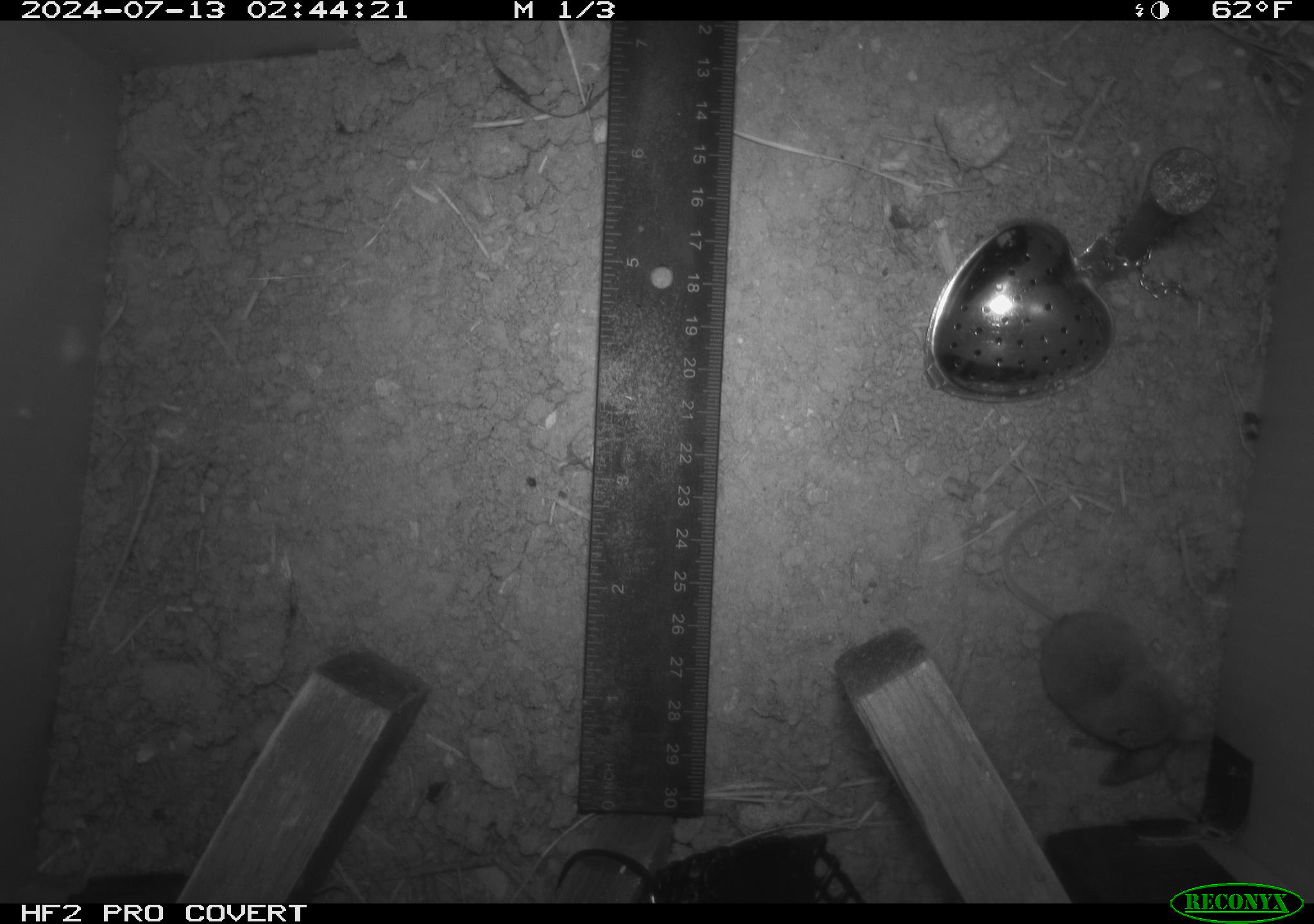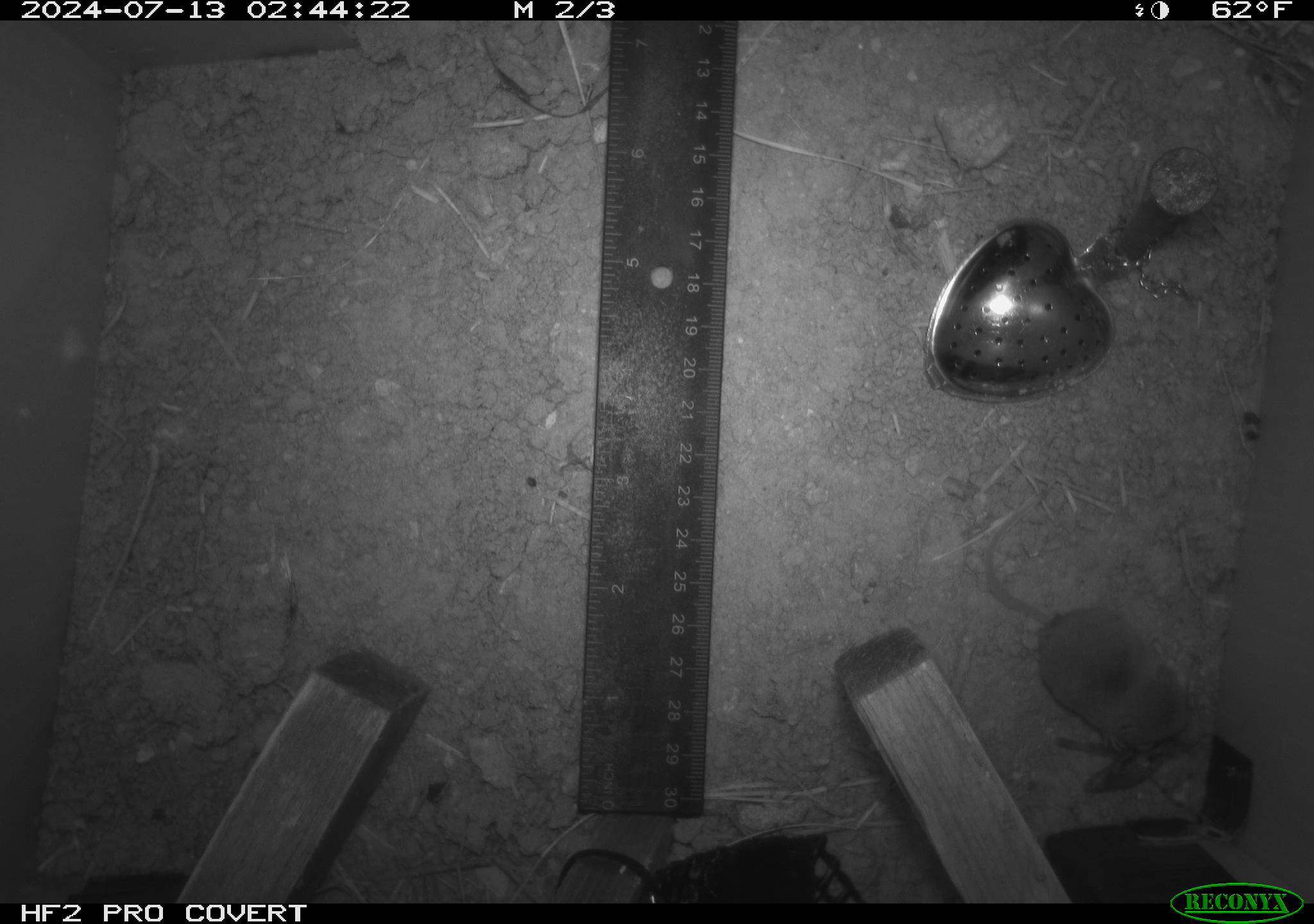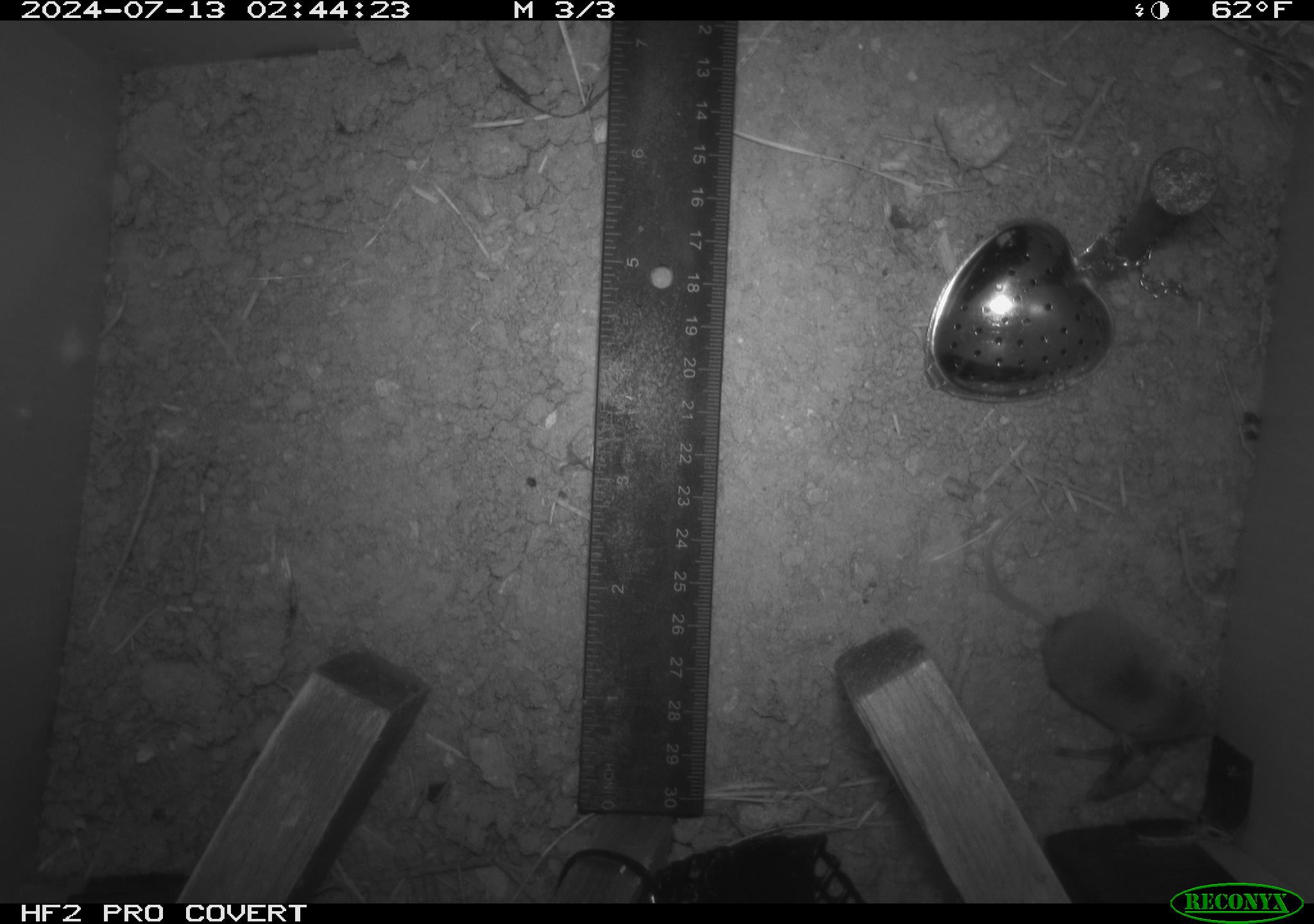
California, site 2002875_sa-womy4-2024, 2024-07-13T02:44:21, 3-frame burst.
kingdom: Animalia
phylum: Chordata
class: Mammalia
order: Eulipotyphla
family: Soricidae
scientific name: Soricidae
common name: shrews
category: soricidae family